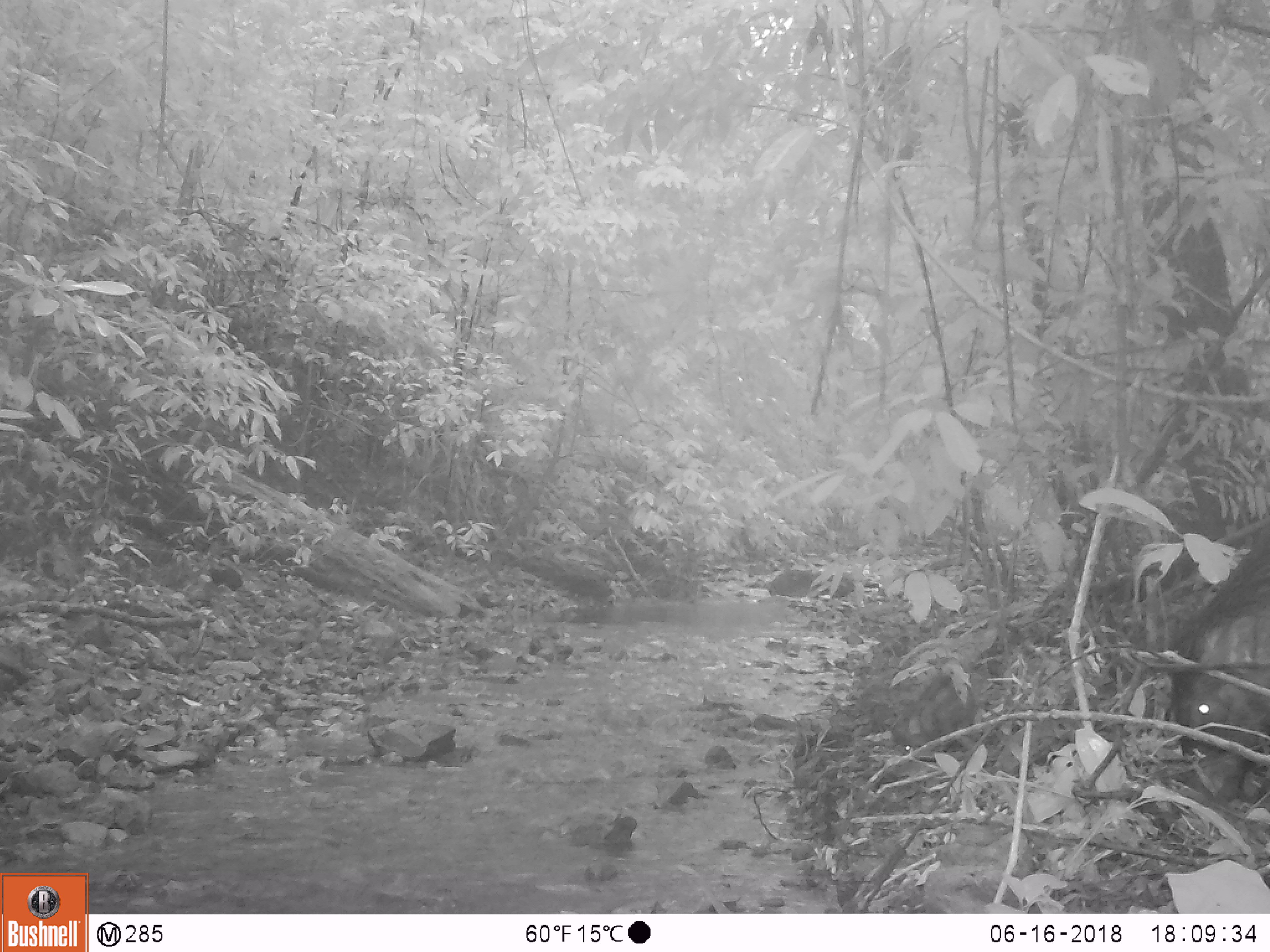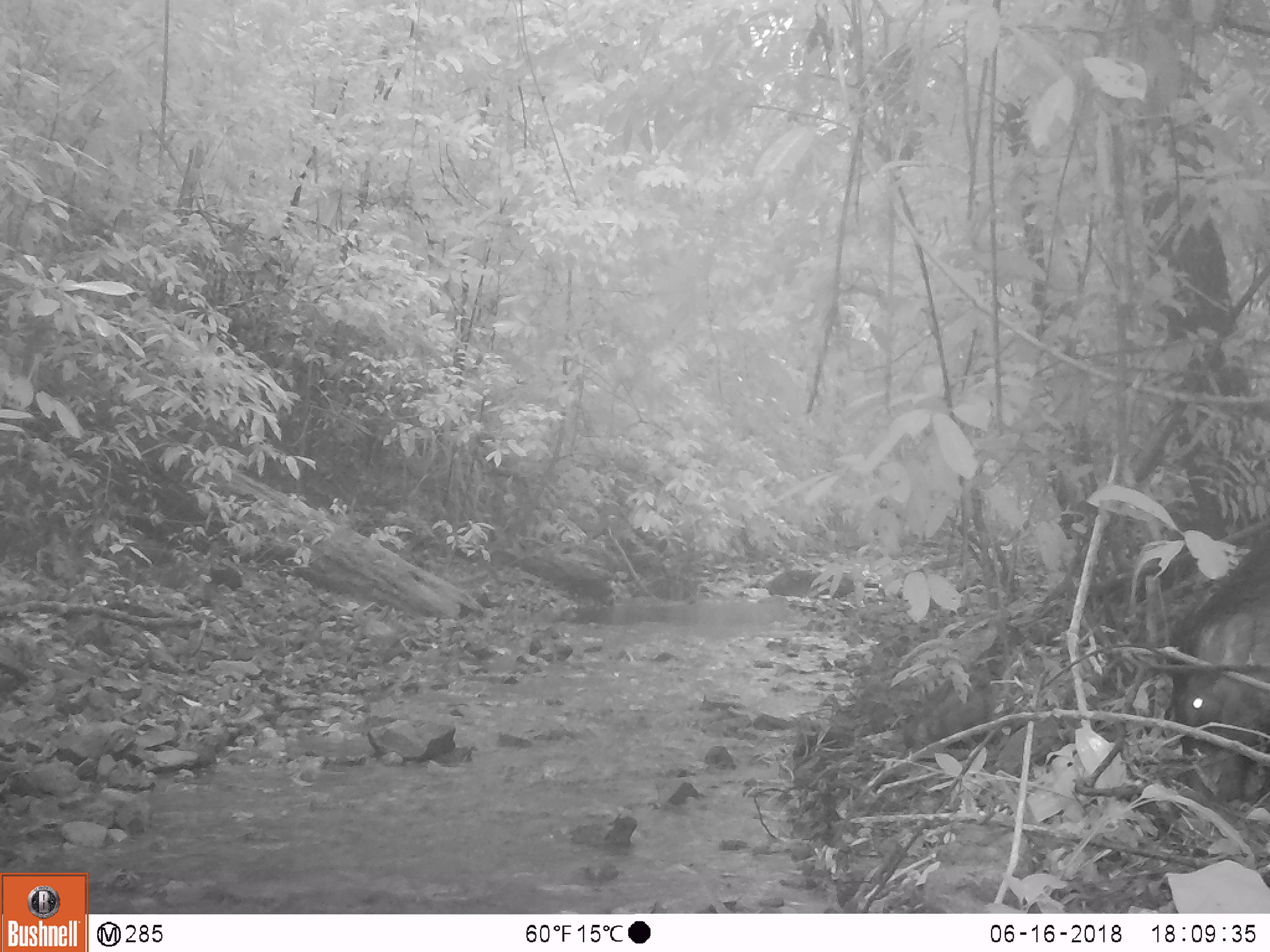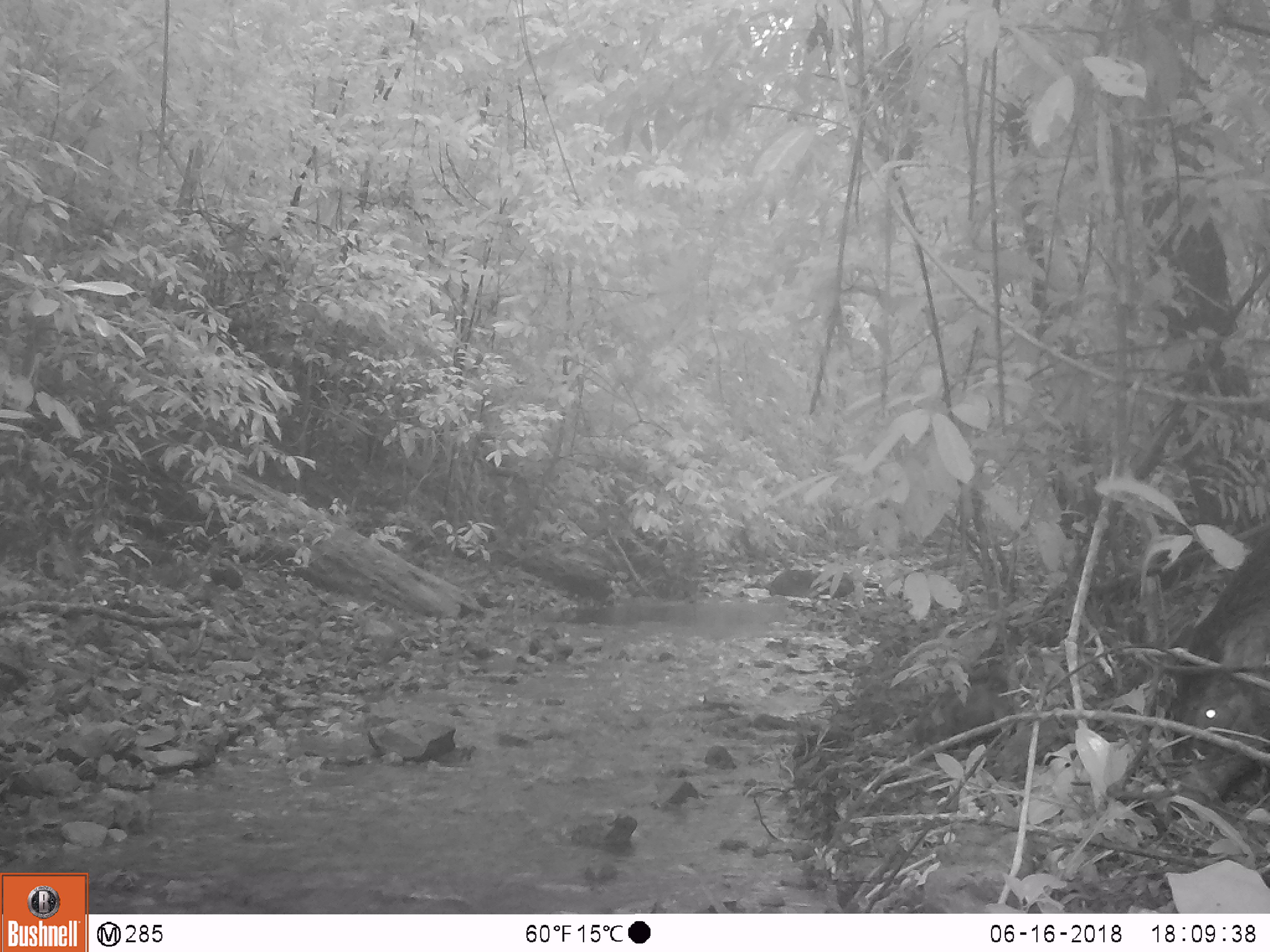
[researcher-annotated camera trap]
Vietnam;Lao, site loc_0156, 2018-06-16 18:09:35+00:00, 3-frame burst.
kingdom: Animalia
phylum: Chordata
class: Mammalia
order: Artiodactyla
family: Suidae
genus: Sus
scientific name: Sus scrofa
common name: eurasian wild pig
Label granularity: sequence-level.